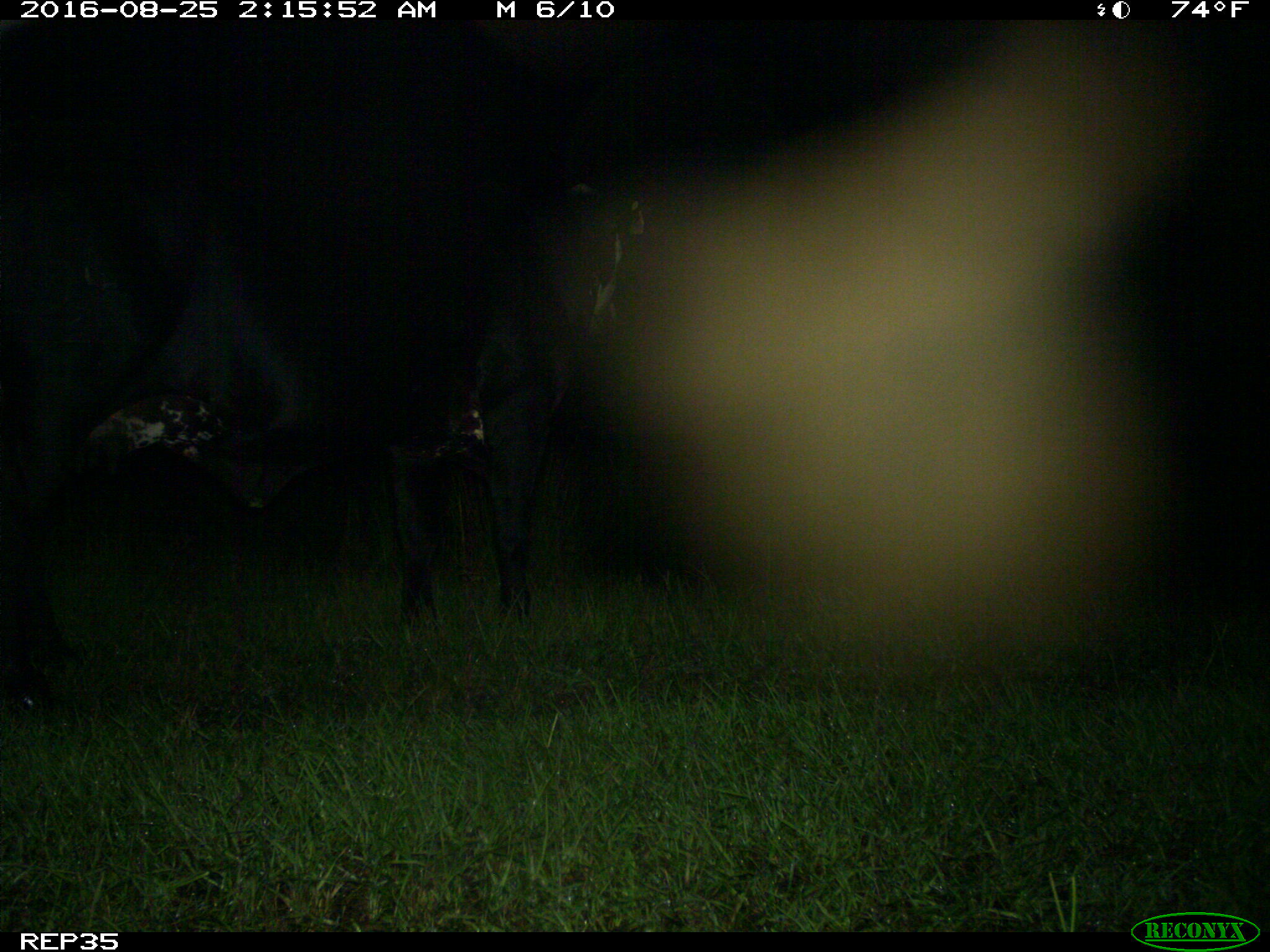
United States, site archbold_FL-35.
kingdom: Animalia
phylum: Chordata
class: Mammalia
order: Artiodactyla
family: Bovidae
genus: Bos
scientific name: Bos taurus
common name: domestic cow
Bos taurus (domestic cow).